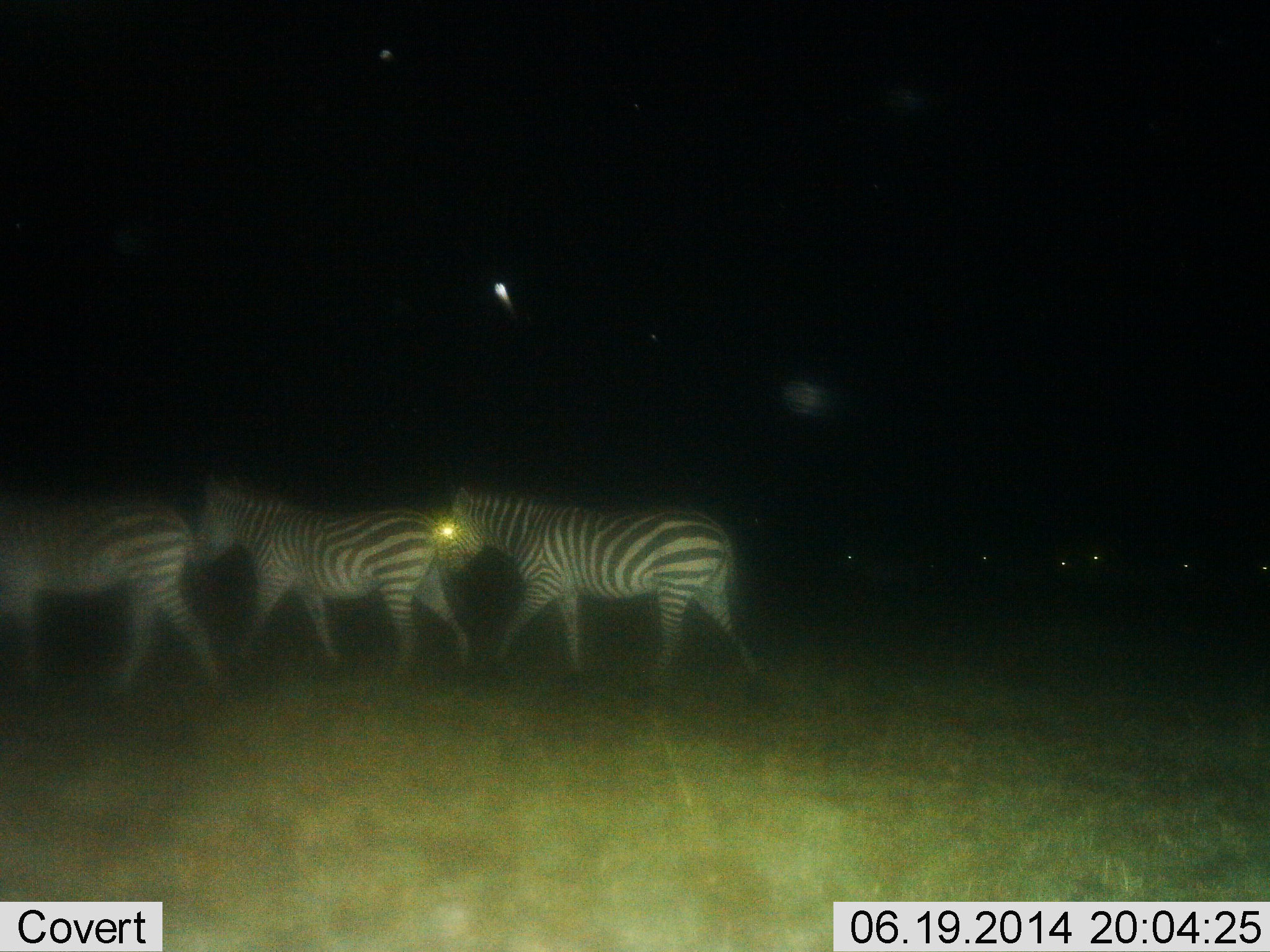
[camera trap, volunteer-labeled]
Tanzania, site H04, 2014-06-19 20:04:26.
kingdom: Animalia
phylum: Chordata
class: Mammalia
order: Perissodactyla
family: Equidae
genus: Equus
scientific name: Equus quagga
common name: plains zebra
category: zebra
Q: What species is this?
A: Zebra (plains zebra) (Equus quagga).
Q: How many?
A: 3.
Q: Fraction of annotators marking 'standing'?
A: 10%.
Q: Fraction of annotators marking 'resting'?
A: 0%.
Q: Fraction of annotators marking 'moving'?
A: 100%.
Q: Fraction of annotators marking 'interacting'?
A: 0%.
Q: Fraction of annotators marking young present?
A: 0%.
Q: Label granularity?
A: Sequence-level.